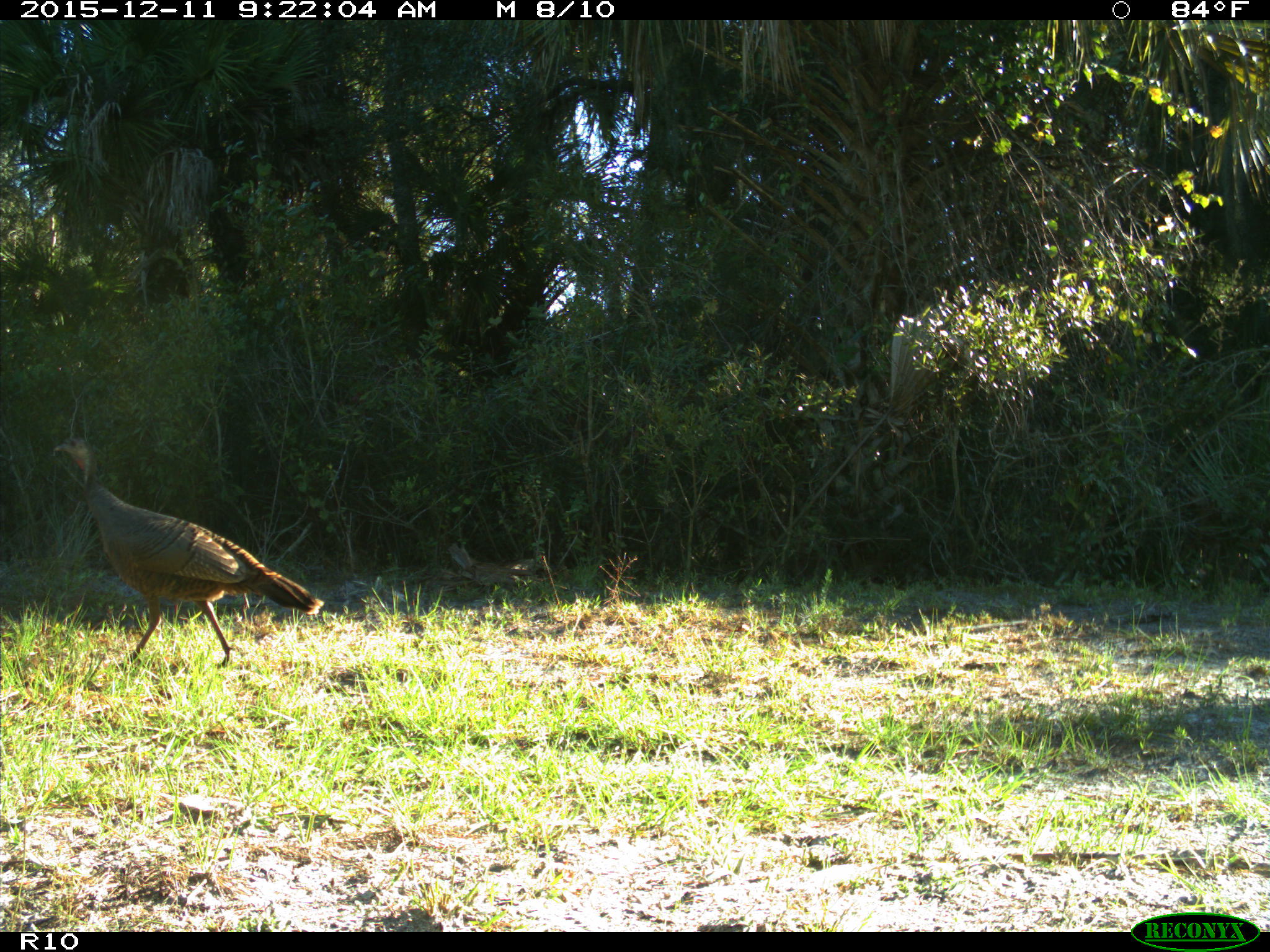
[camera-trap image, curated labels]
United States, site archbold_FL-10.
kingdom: Animalia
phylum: Chordata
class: Aves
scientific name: Aves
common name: birds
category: unidentified bird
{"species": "unidentified bird (birds) (Aves)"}